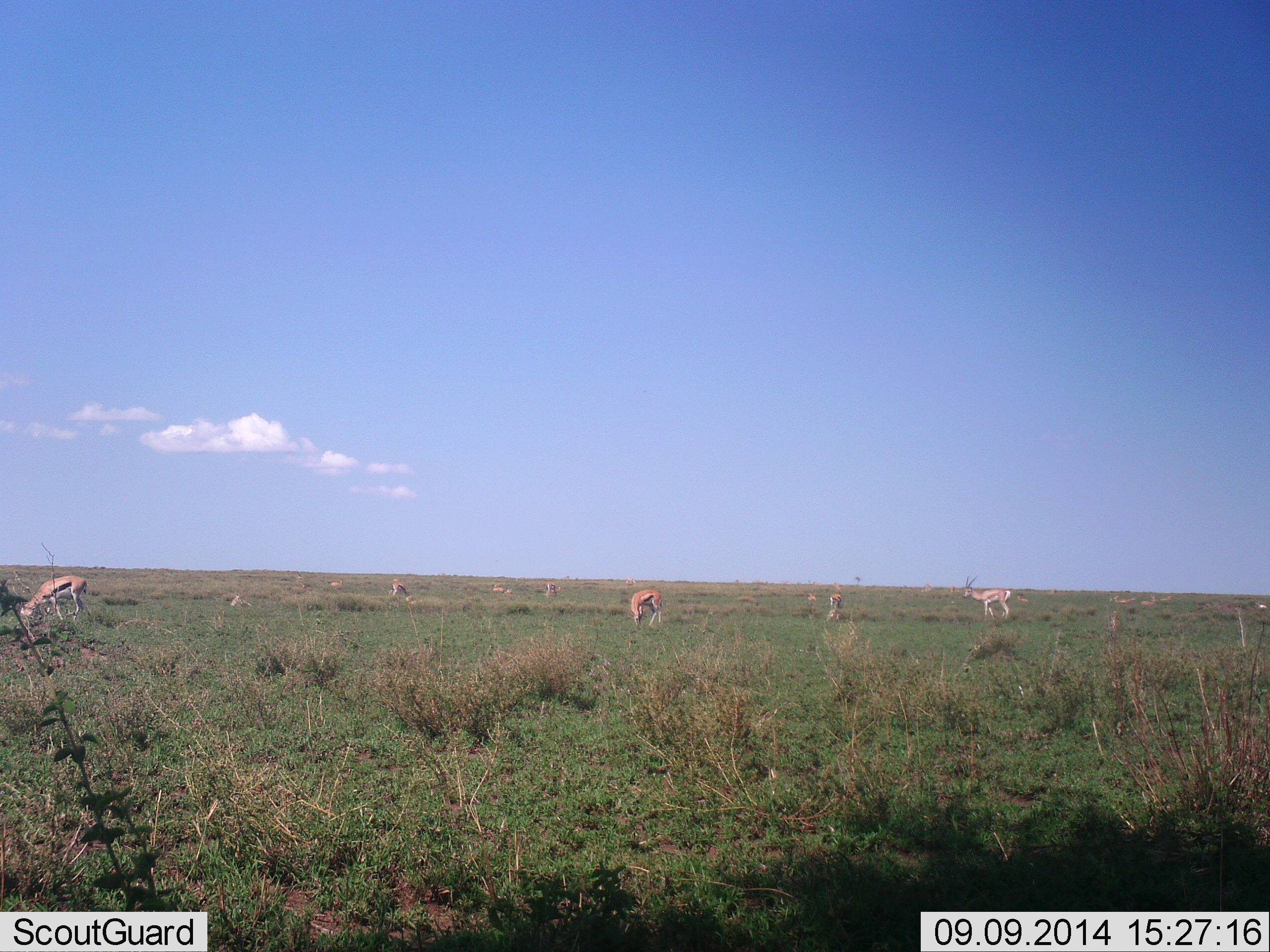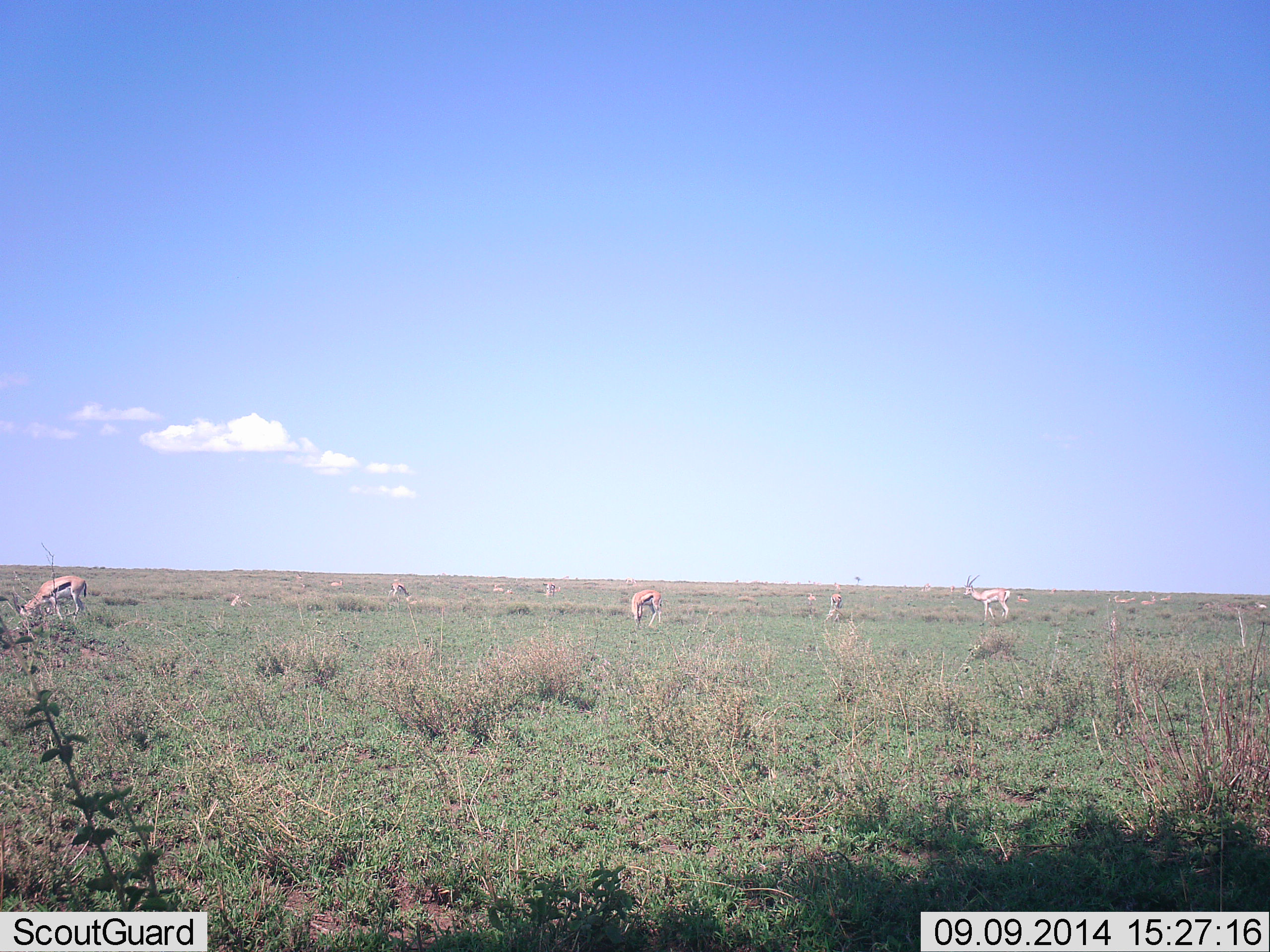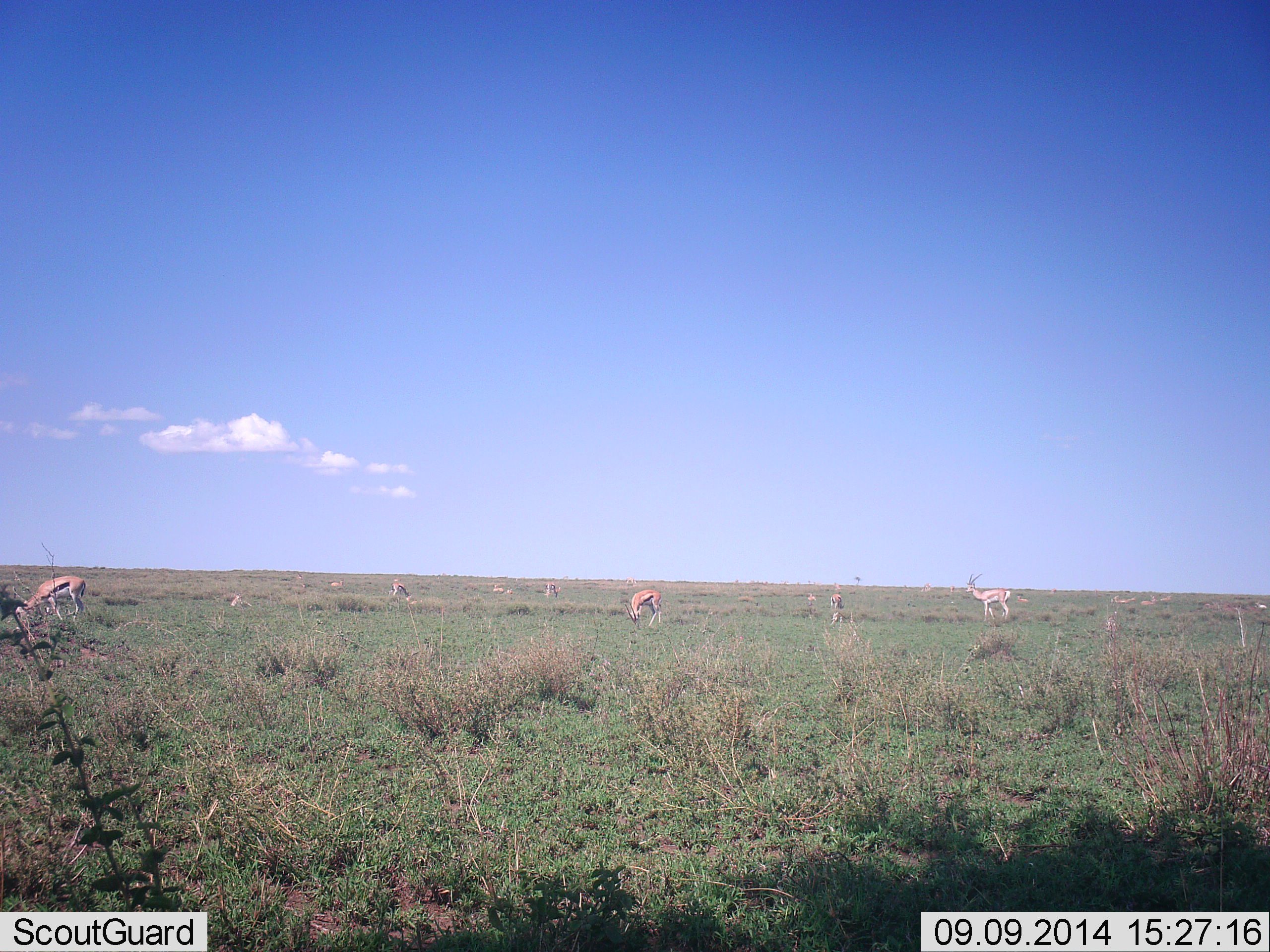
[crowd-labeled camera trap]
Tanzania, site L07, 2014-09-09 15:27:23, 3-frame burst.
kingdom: Animalia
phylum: Chordata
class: Mammalia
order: Artiodactyla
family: Bovidae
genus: Eudorcas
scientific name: Eudorcas thomsonii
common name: thomson's gazelle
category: gazellethomsons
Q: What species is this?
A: Gazellethomsons (thomson's gazelle) (Eudorcas thomsonii).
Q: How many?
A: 9.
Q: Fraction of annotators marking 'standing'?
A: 58%.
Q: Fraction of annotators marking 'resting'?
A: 0%.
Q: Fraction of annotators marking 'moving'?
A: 17%.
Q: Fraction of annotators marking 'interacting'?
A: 0%.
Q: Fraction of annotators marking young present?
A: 8%.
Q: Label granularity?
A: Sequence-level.